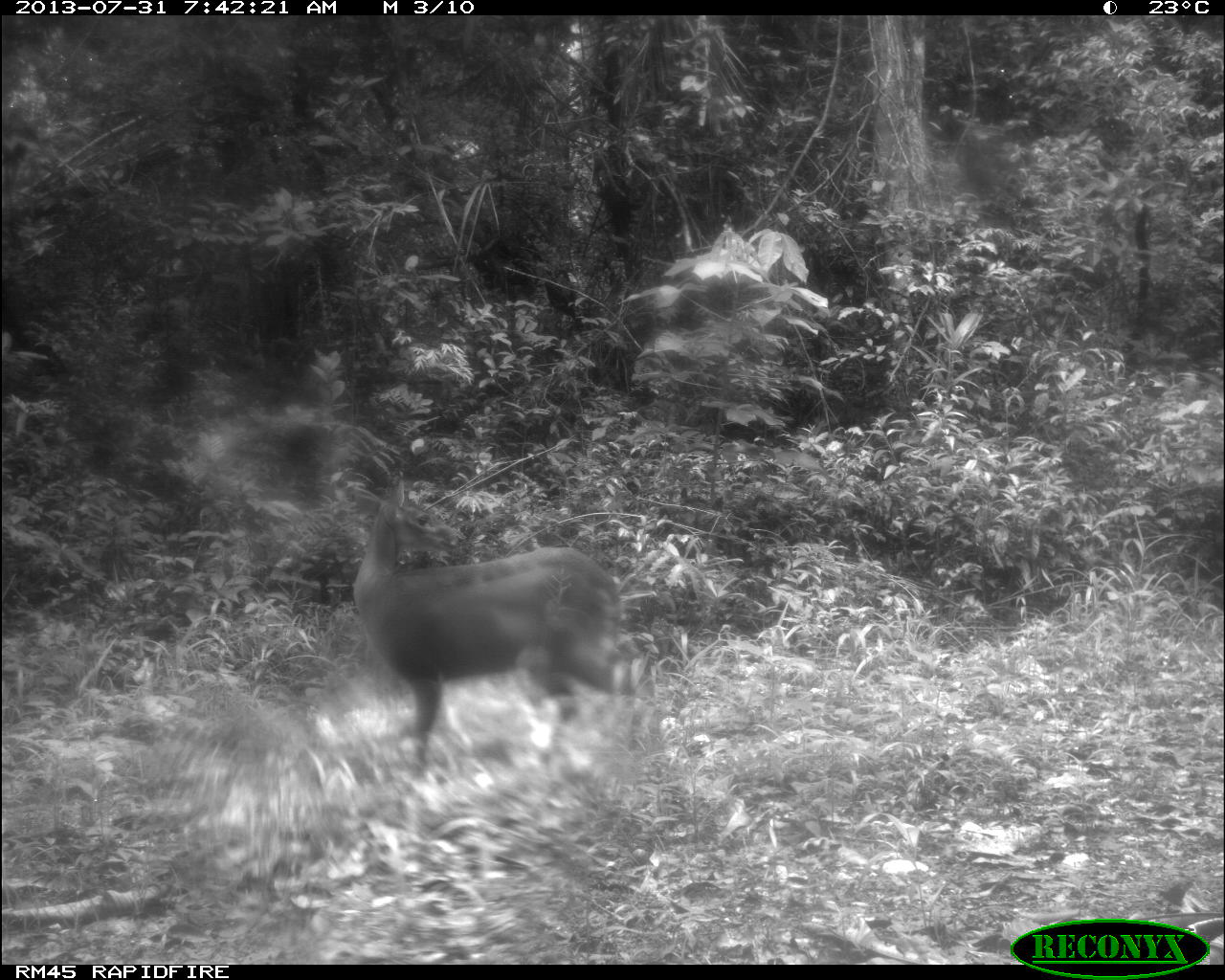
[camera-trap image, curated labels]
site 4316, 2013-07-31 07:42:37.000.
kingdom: Animalia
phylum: Chordata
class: Mammalia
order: Artiodactyla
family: Cervidae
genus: Mazama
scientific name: Mazama temama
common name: central american red brocket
Mazama temama (central american red brocket), count 1, sex female.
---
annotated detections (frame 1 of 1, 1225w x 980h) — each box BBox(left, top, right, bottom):
mazama temama: BBox(349, 480, 654, 781)